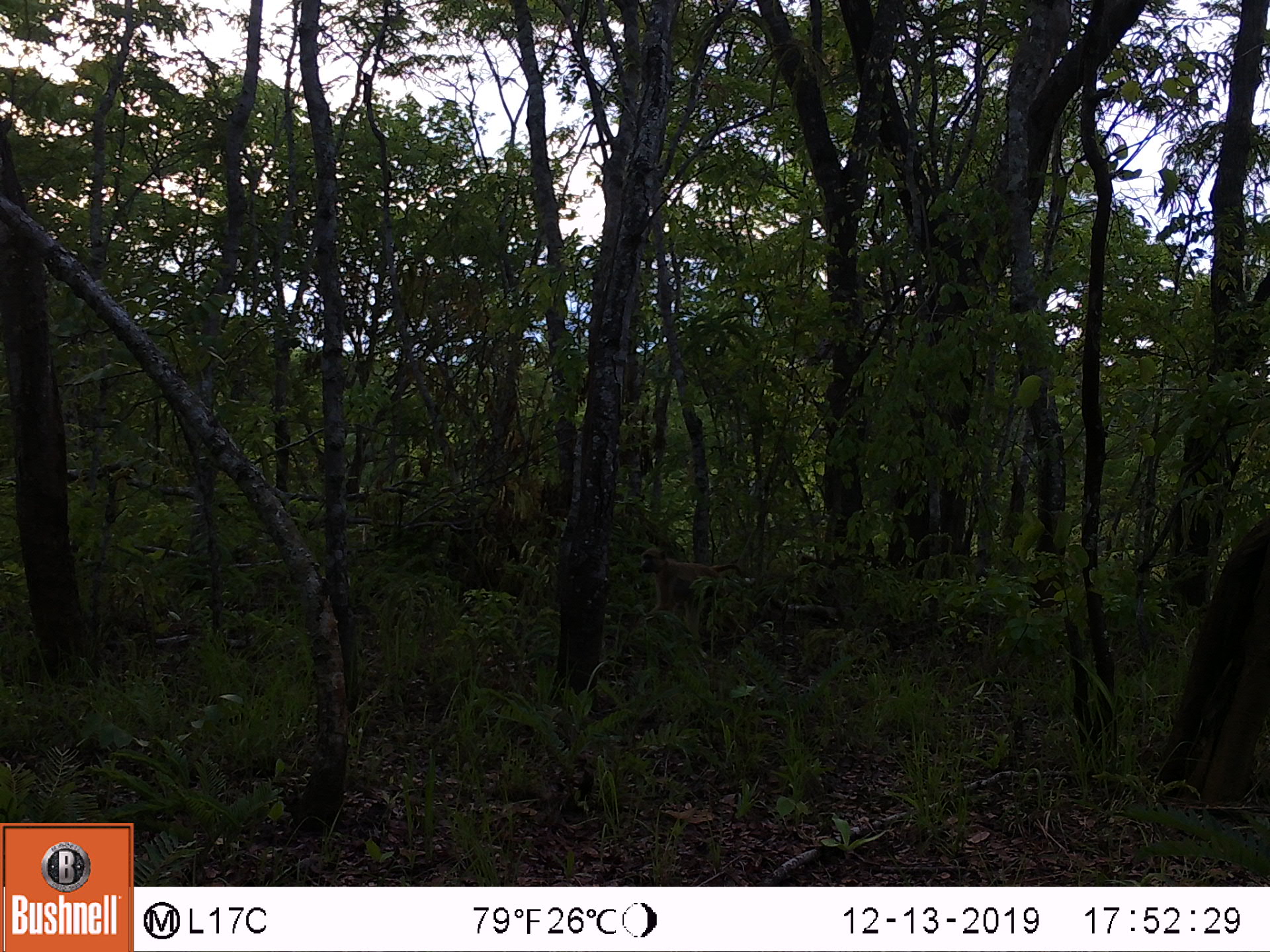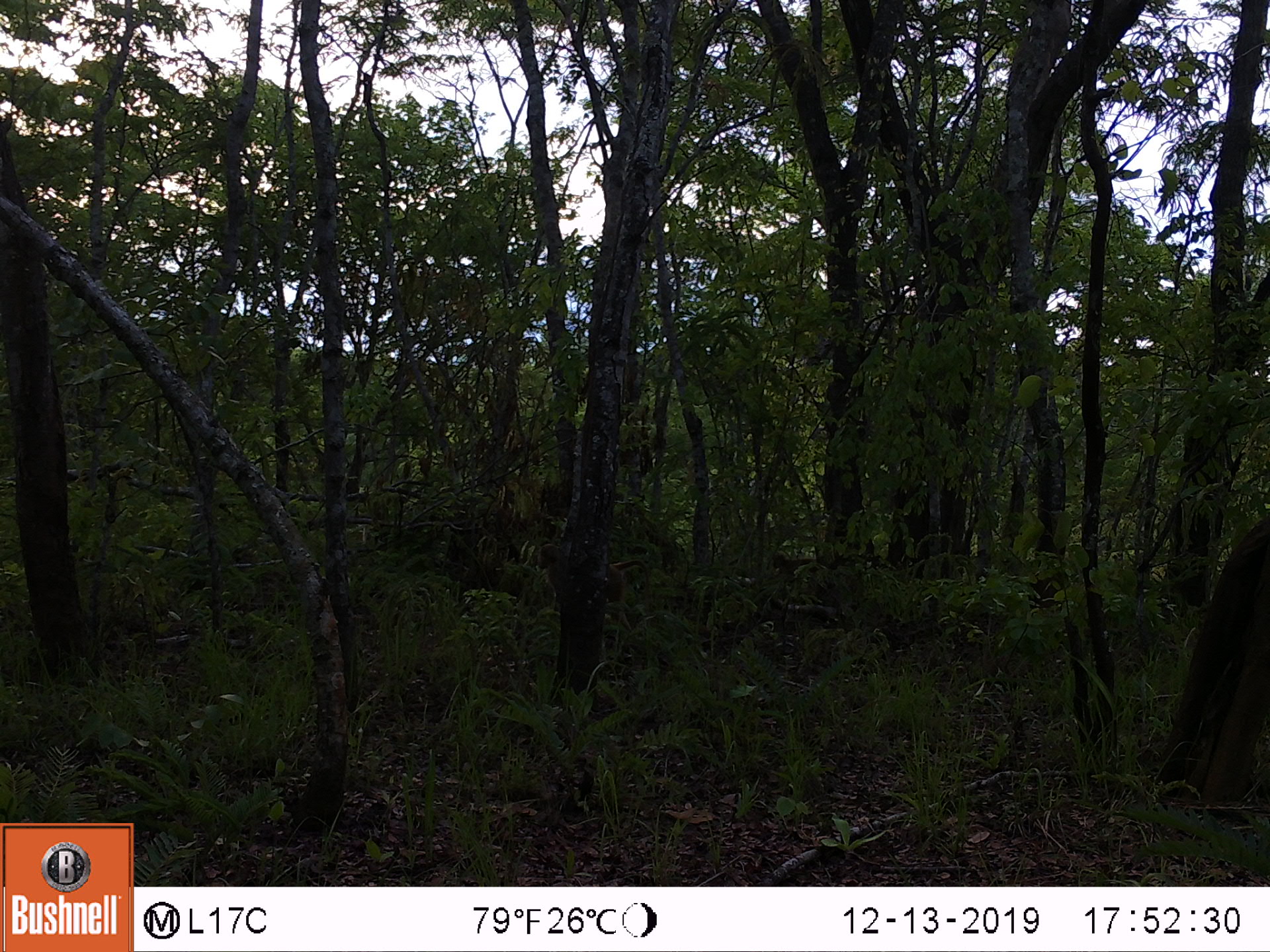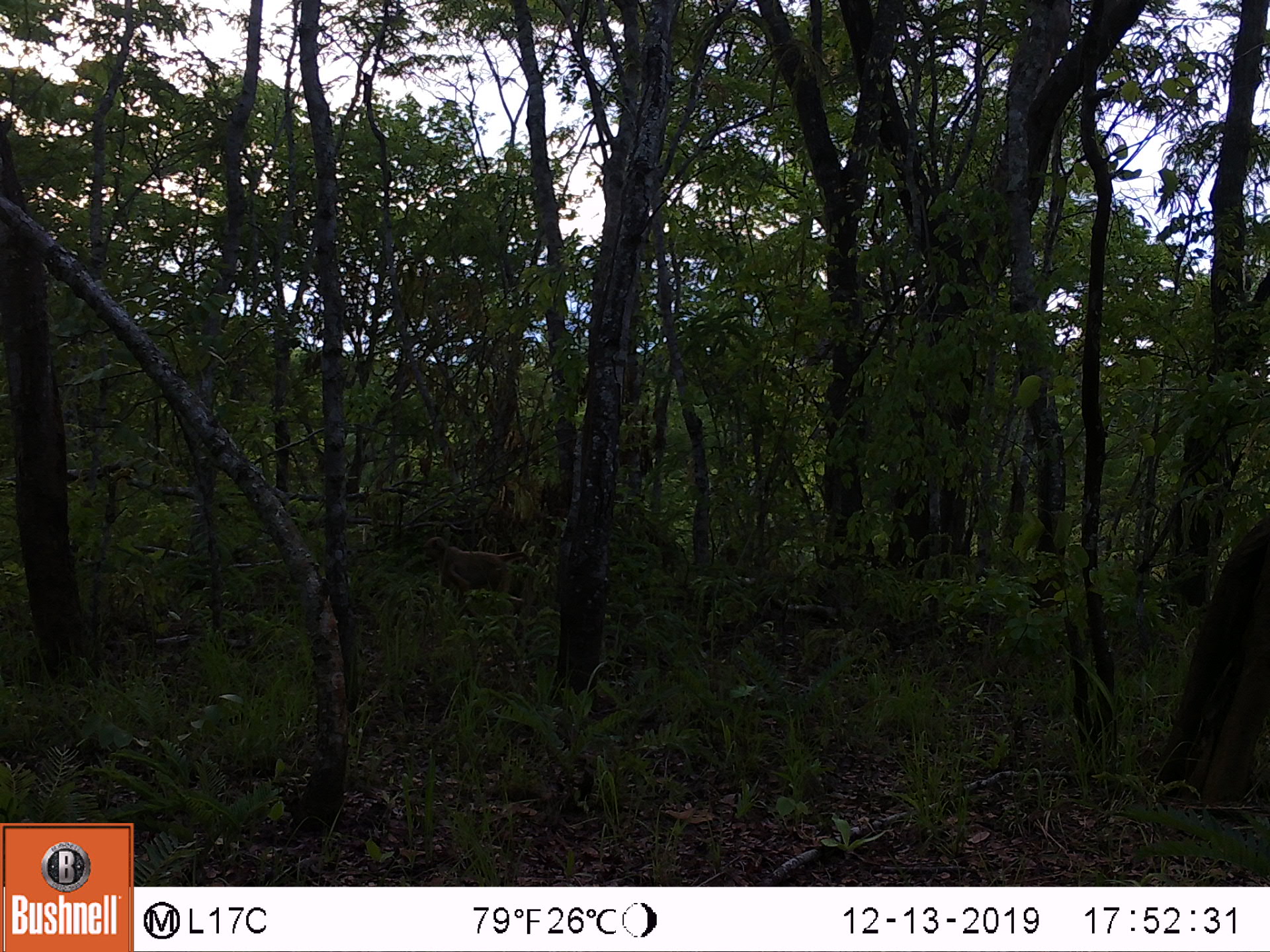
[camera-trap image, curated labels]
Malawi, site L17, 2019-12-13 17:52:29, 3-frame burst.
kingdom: Animalia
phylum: Chordata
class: Mammalia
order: Primates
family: Cercopithecidae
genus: Papio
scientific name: Papio cynocephalus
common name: yellow baboon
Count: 1.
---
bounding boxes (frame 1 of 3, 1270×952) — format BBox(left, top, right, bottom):
yellow baboon: BBox(636, 543, 757, 634)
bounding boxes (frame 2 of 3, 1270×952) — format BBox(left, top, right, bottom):
yellow baboon: BBox(523, 539, 652, 618); BBox(760, 550, 840, 584)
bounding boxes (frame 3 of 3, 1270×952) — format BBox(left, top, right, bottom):
yellow baboon: BBox(413, 535, 541, 611)